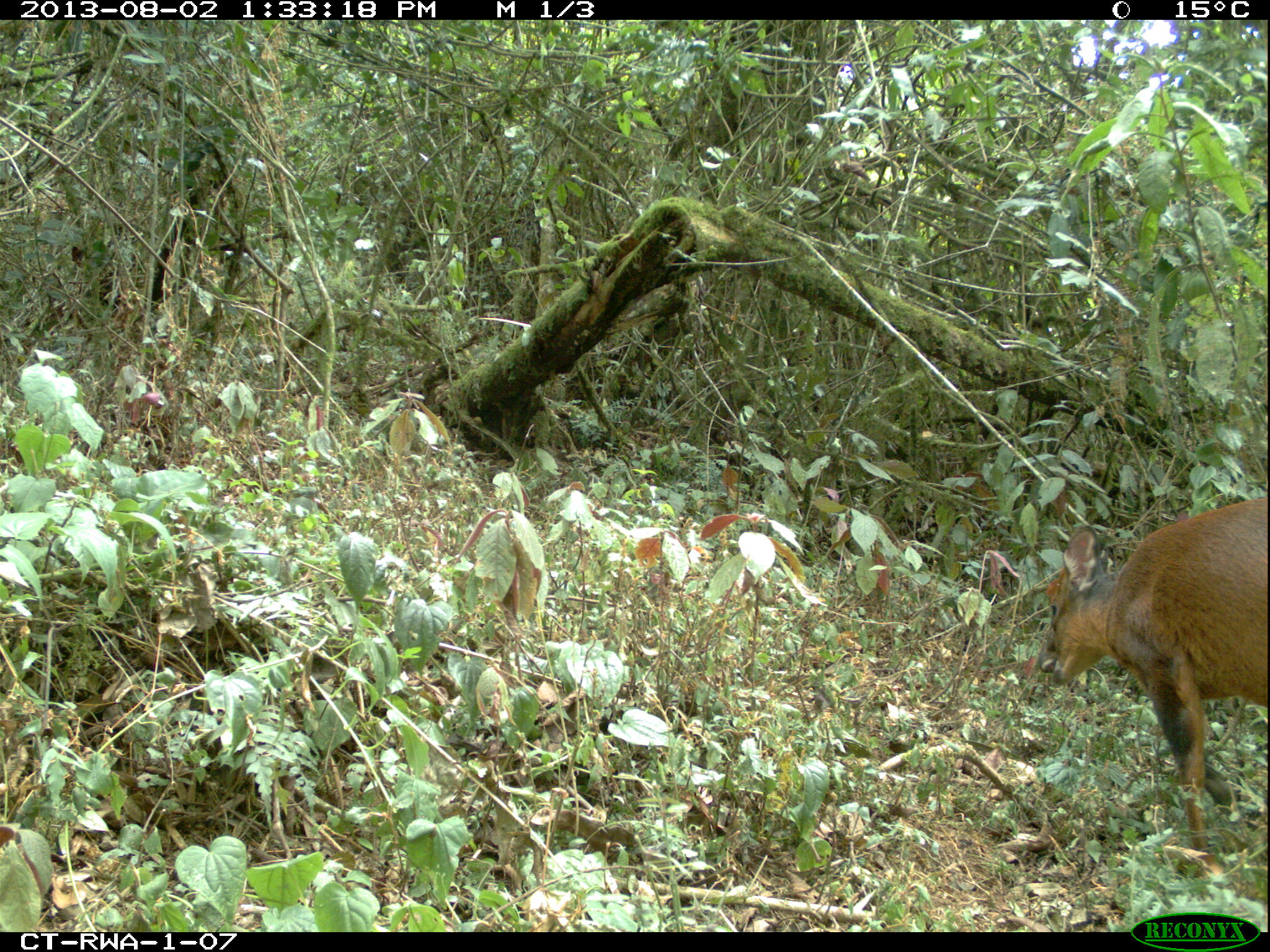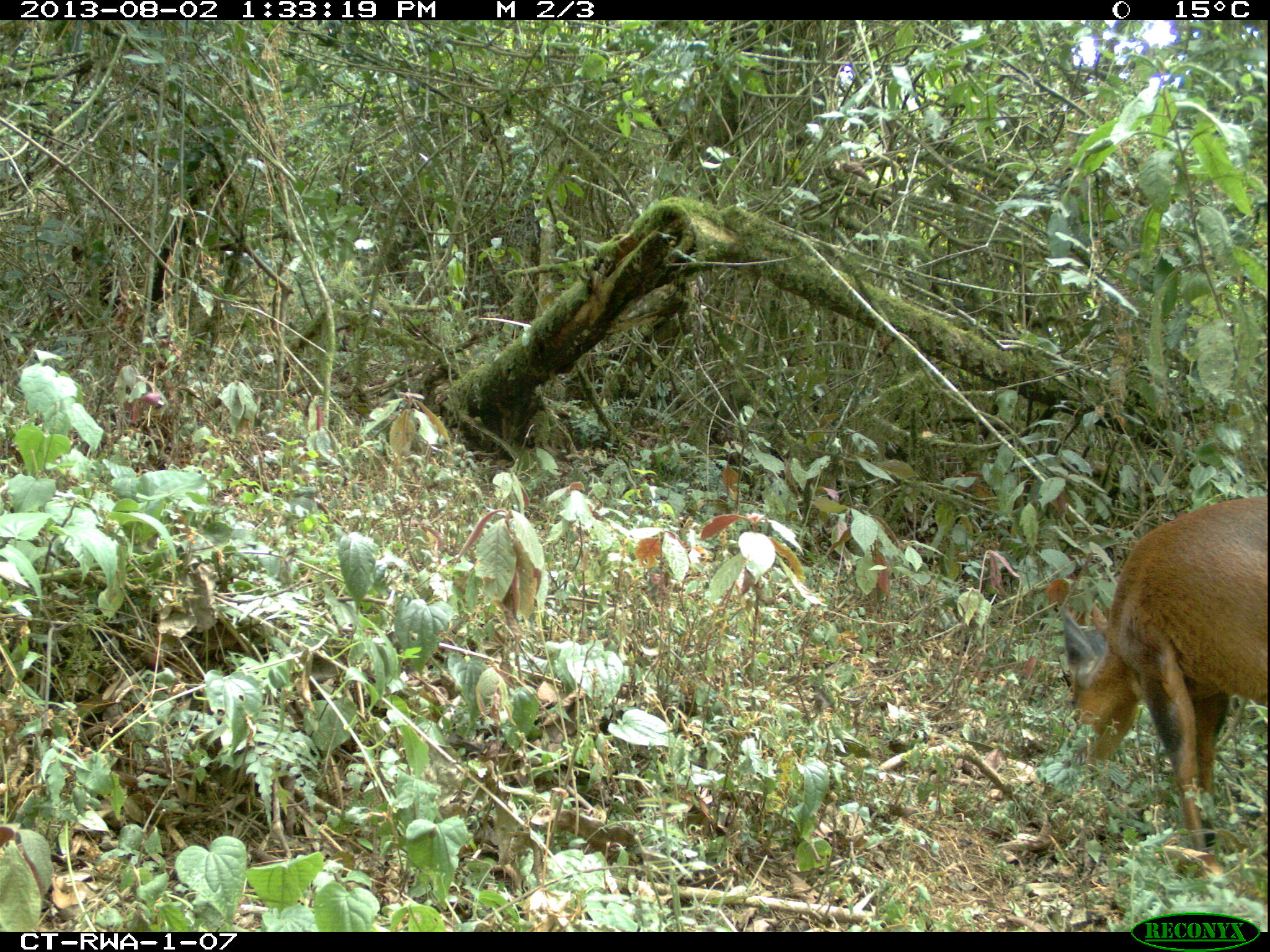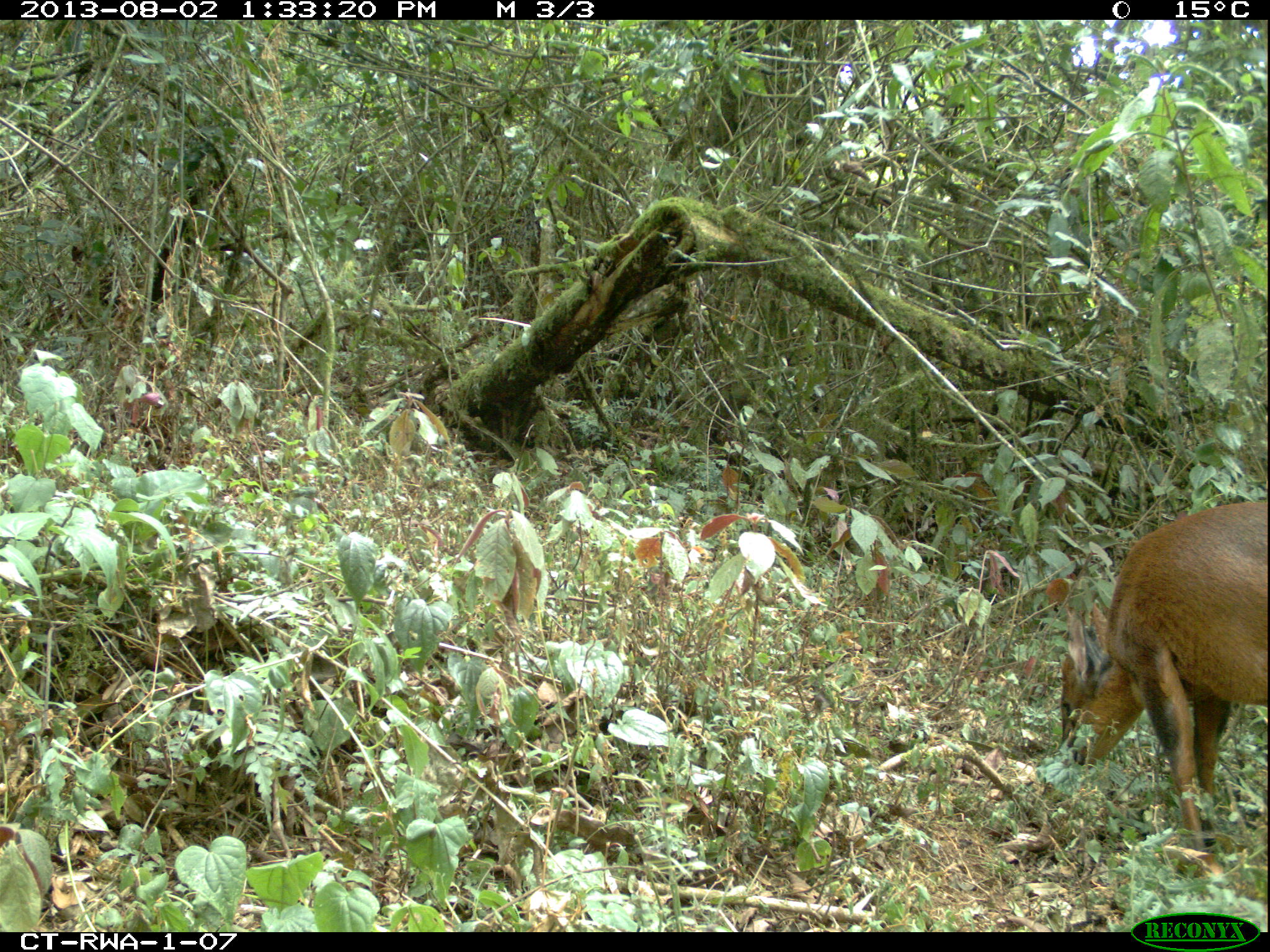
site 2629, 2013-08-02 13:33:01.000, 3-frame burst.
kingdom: Animalia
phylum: Chordata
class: Mammalia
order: Artiodactyla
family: Bovidae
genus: Cephalophus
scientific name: Cephalophus nigrifrons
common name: black-fronted duiker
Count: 1.